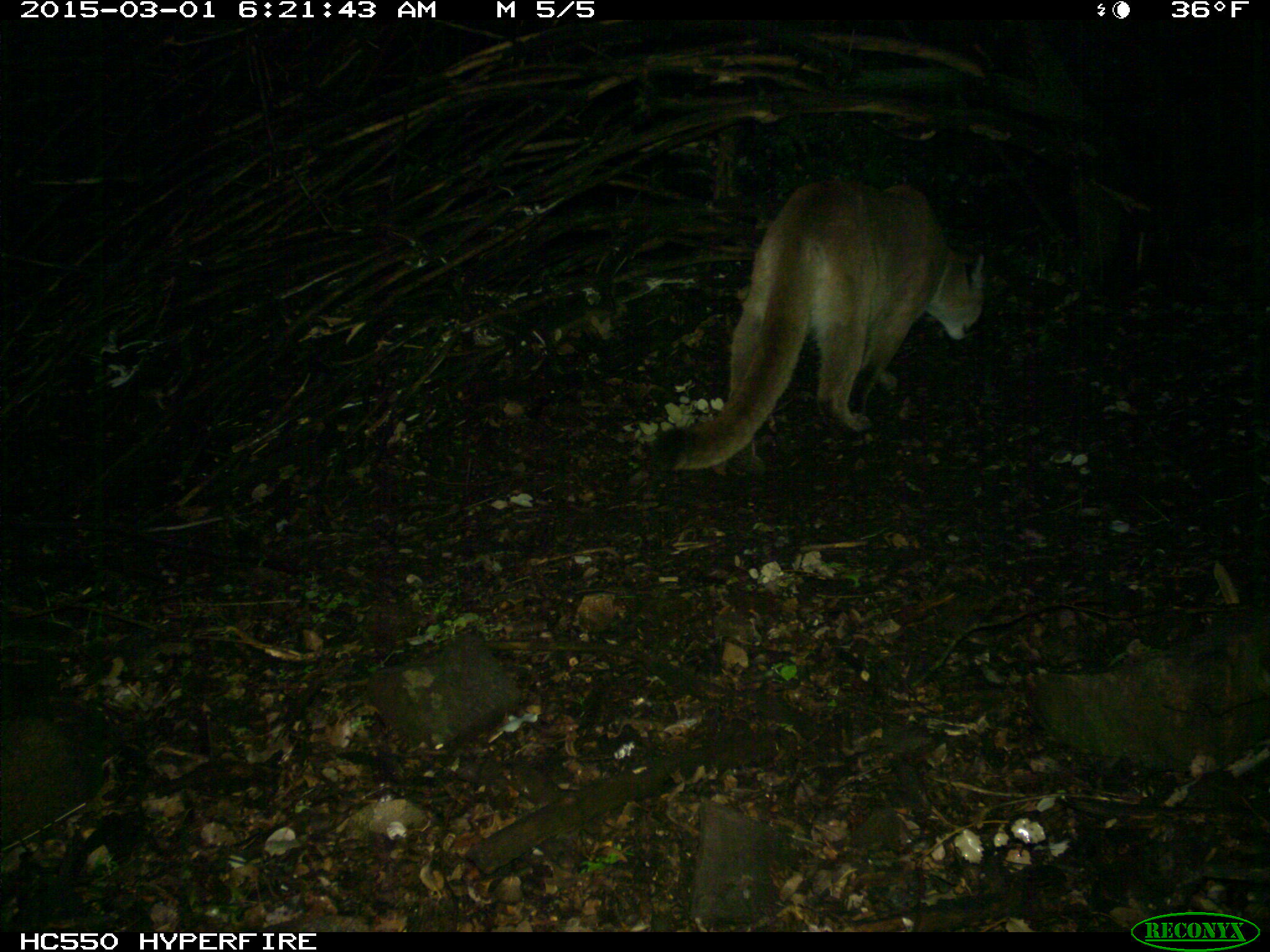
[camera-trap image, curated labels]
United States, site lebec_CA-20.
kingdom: Animalia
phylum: Chordata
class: Mammalia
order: Carnivora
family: Felidae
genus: Puma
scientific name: Puma concolor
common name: mountain lion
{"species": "Puma concolor (mountain lion)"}